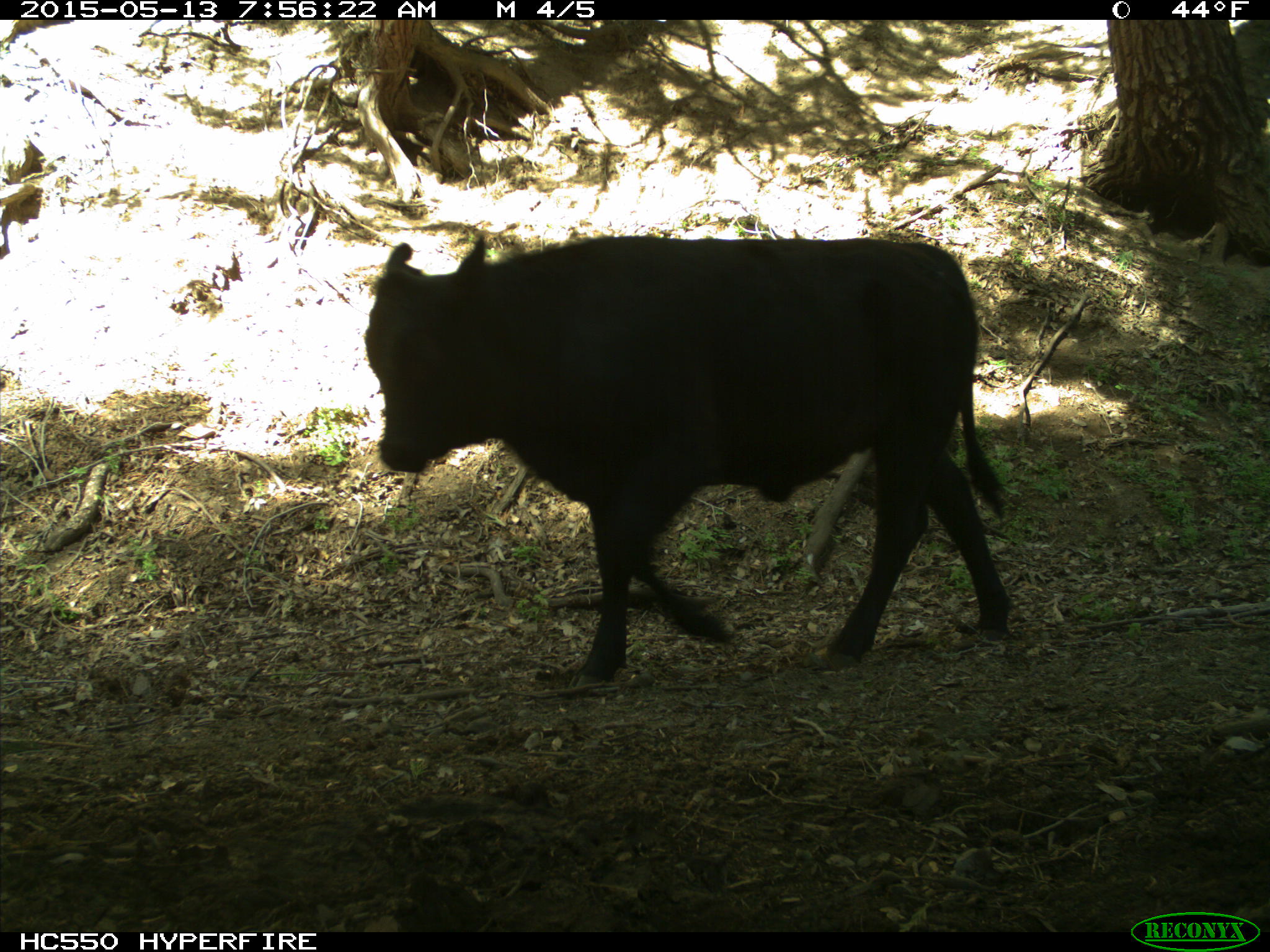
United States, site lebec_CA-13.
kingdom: Animalia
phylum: Chordata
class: Mammalia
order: Artiodactyla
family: Bovidae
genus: Bos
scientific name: Bos taurus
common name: domestic cow